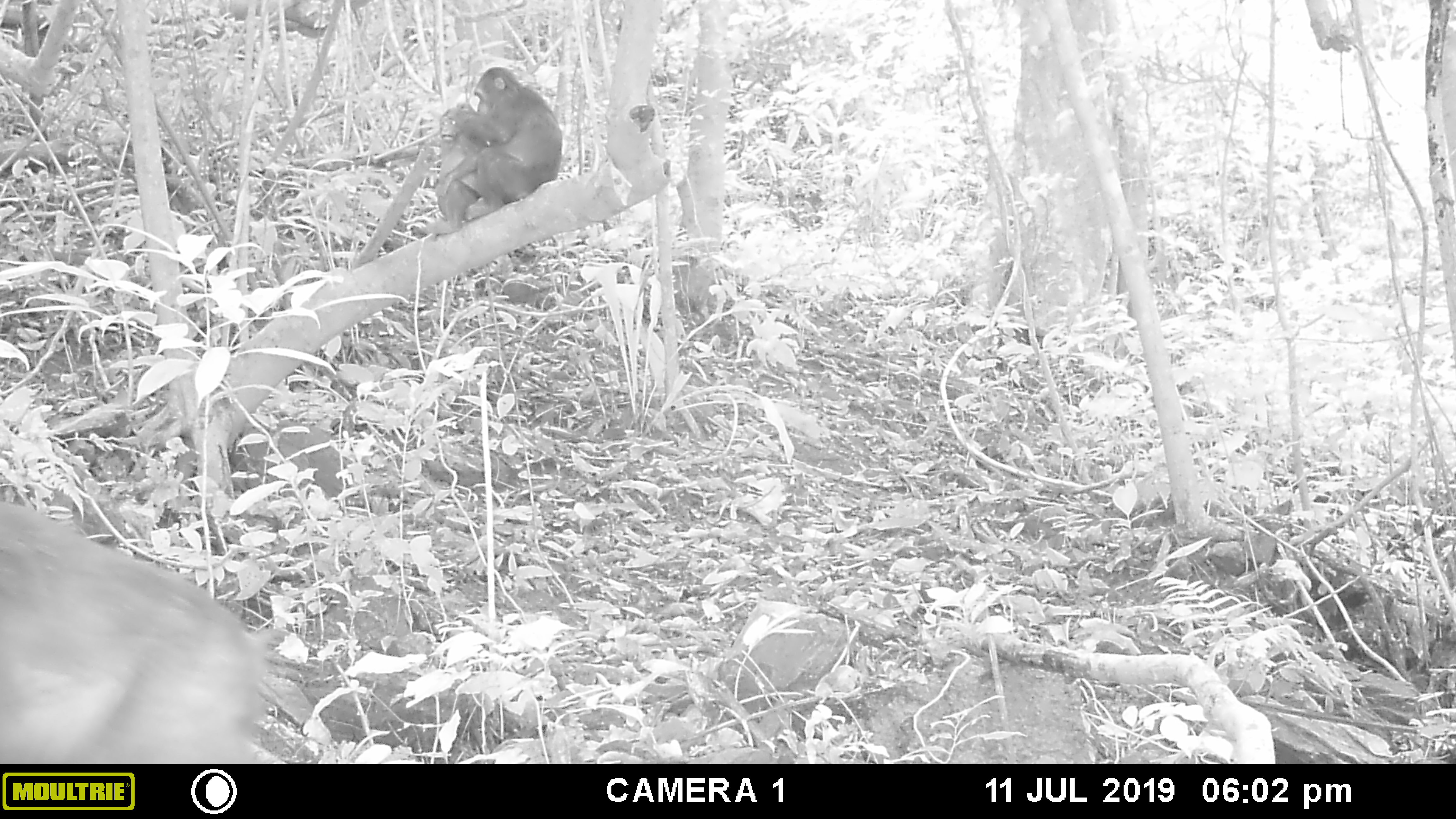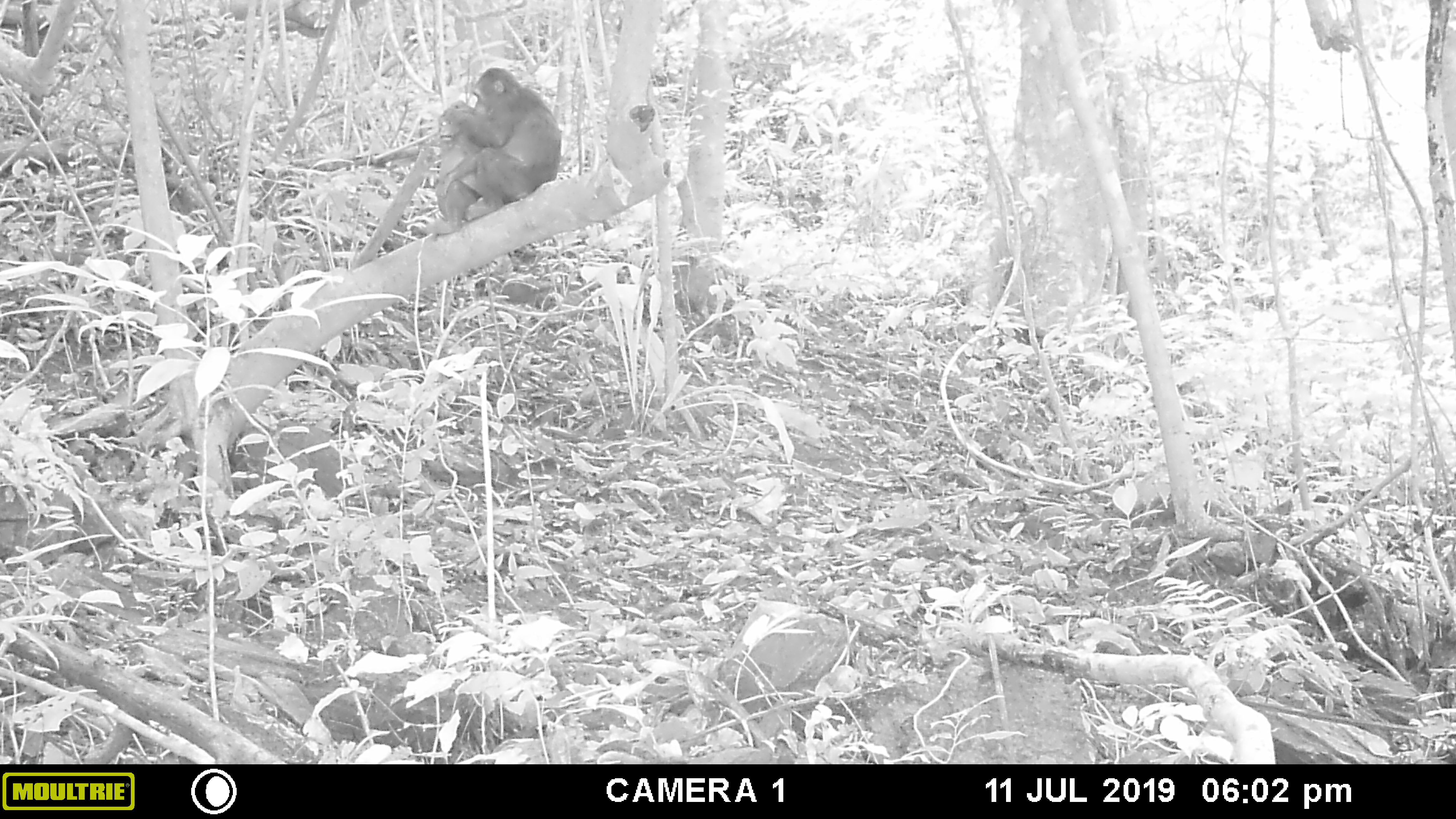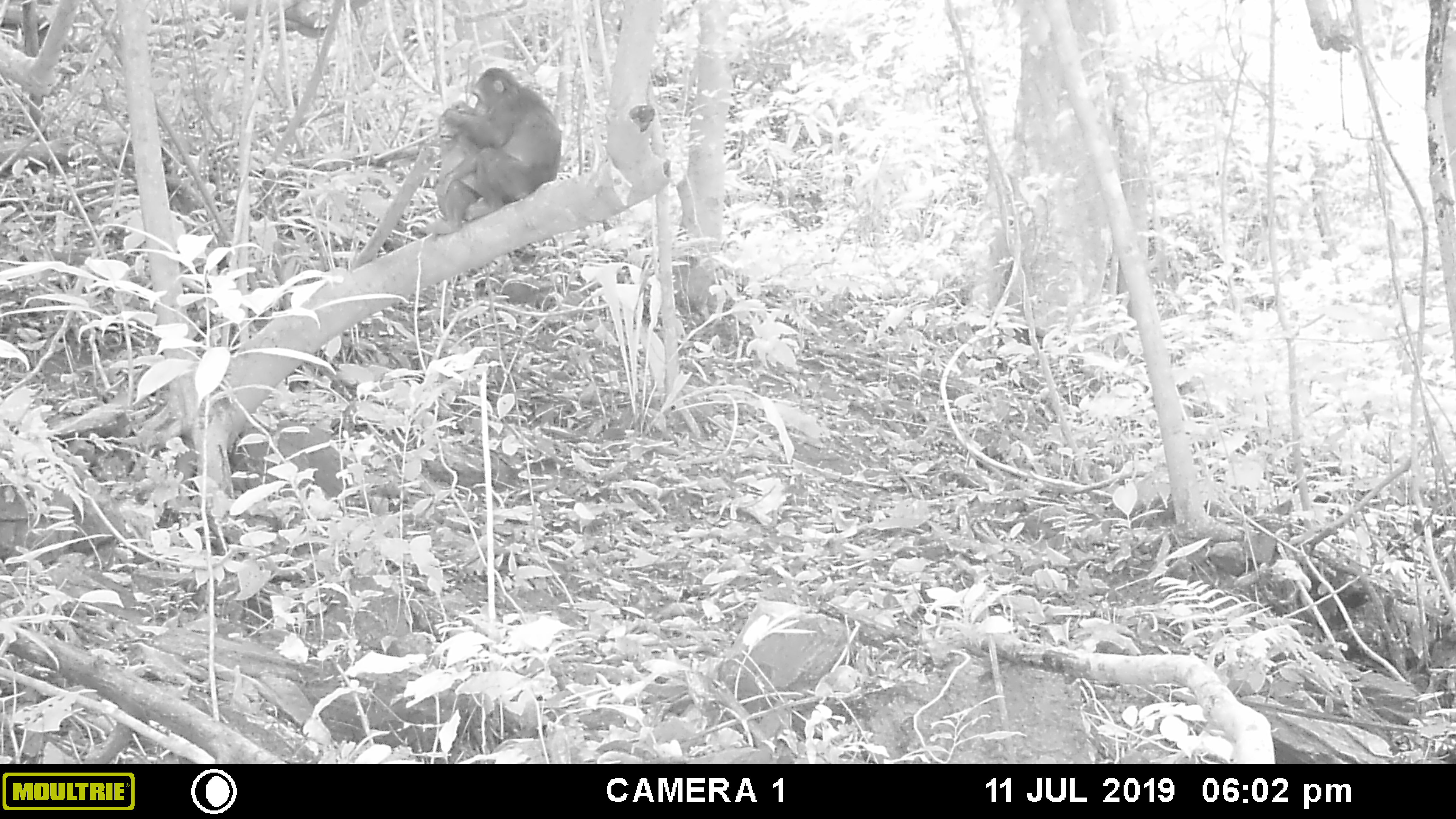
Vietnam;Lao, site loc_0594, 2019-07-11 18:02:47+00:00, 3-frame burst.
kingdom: Animalia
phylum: Chordata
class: Mammalia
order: Primates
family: Cercopithecidae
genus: Macaca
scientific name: Macaca arctoides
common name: stump-tailed macaque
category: stump tailed macaque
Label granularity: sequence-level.